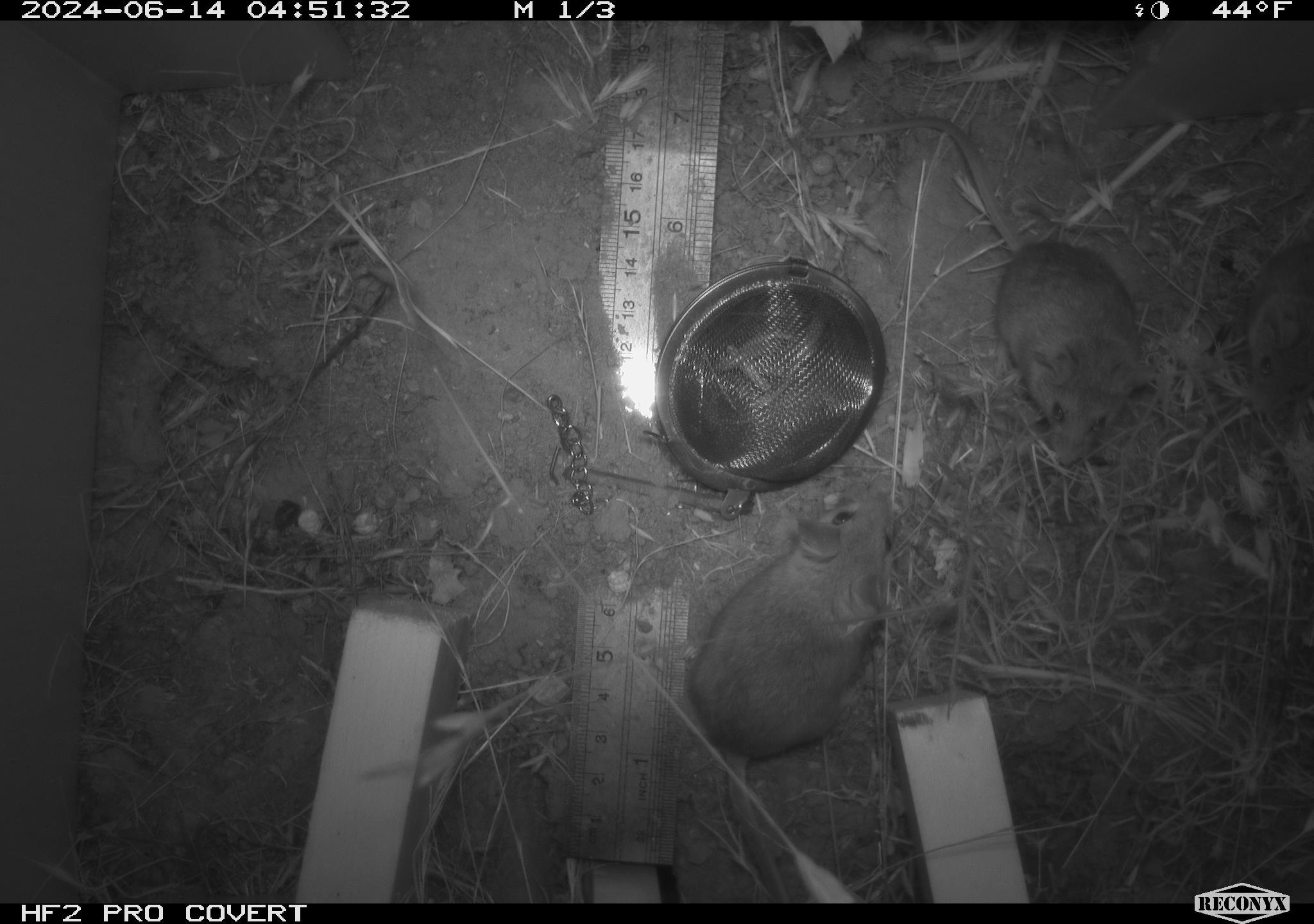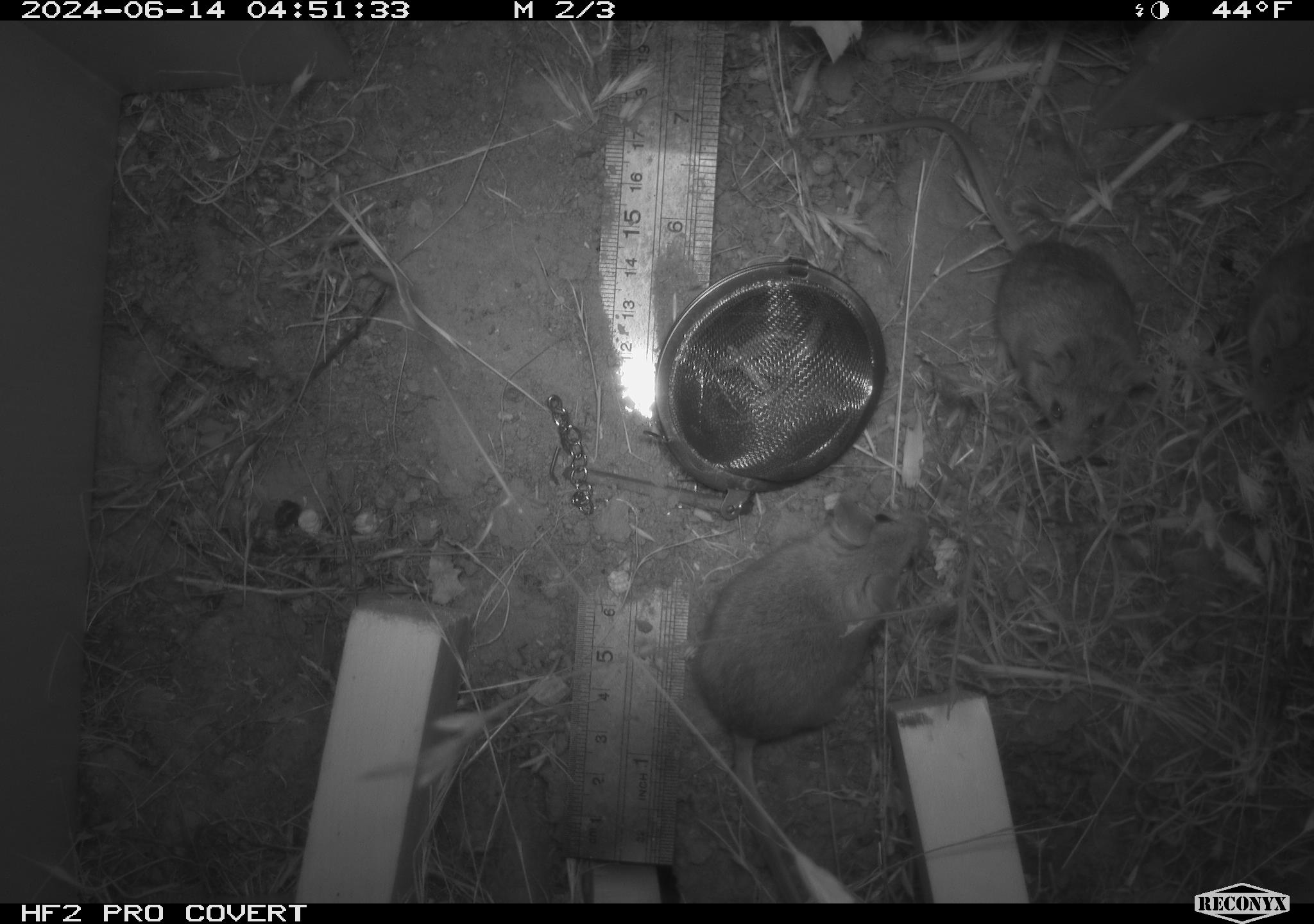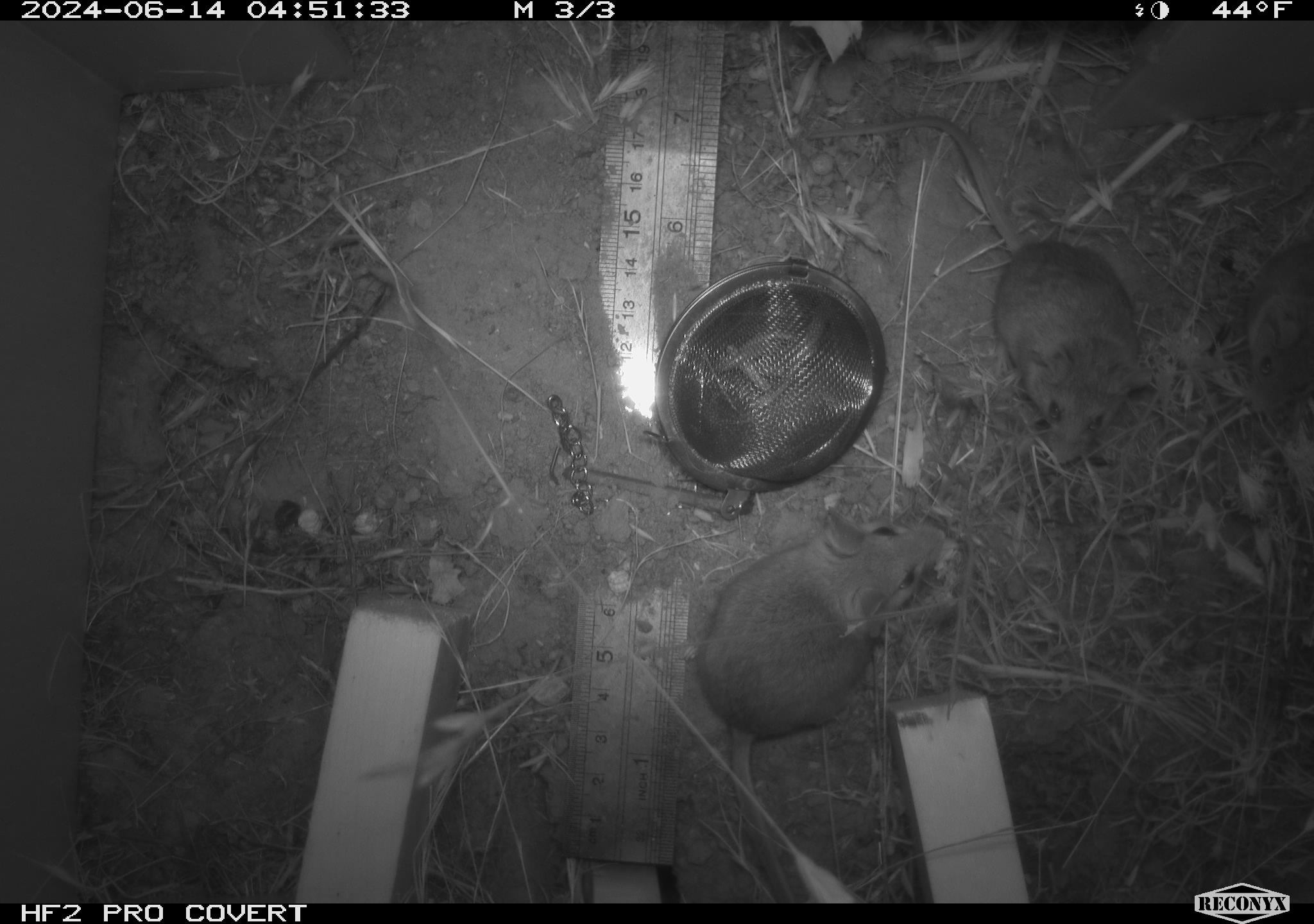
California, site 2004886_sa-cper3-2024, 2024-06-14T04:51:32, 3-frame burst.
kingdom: Animalia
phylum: Chordata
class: Mammalia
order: Rodentia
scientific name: Rodentia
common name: rodent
Rodent (Rodentia).